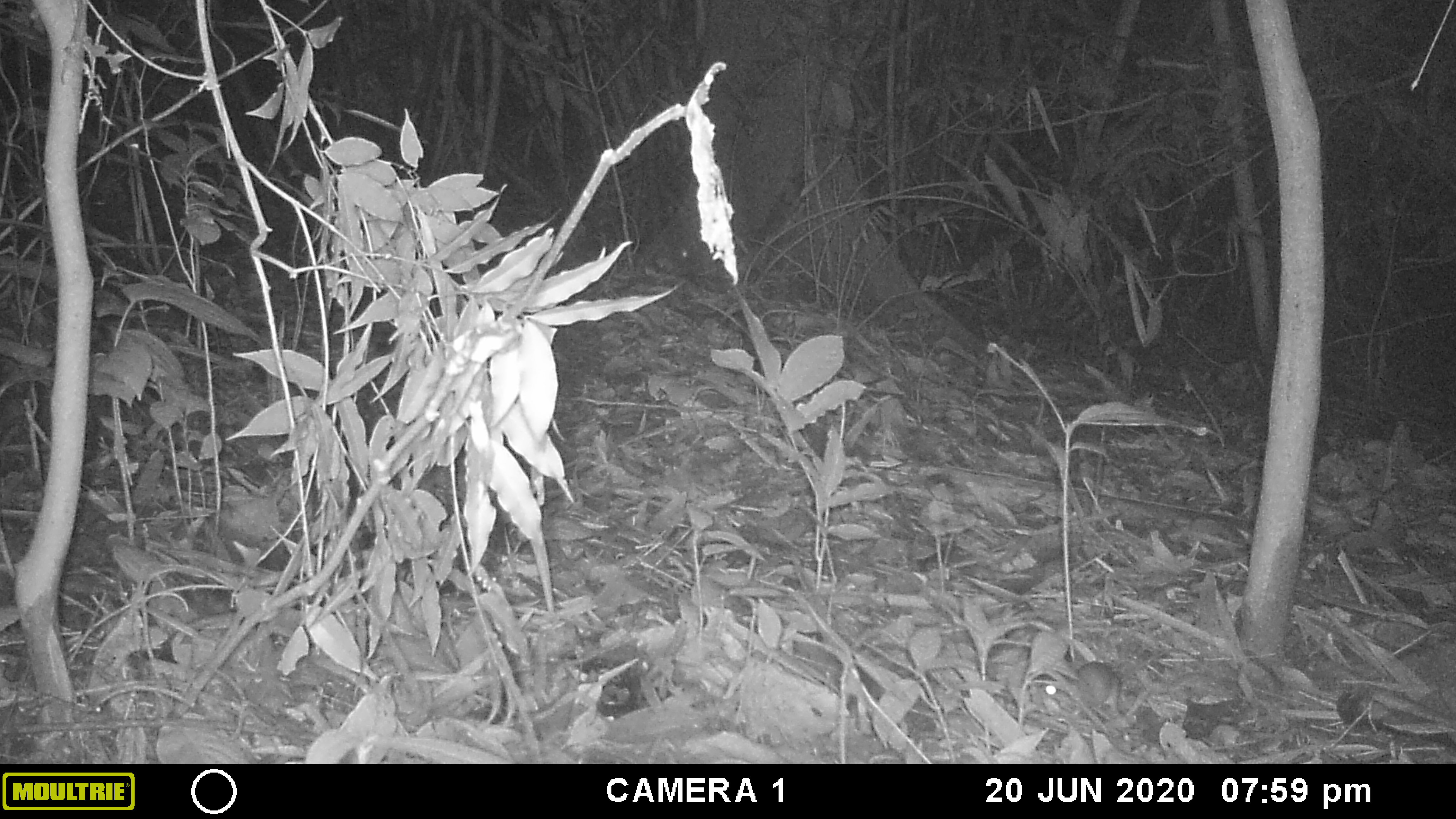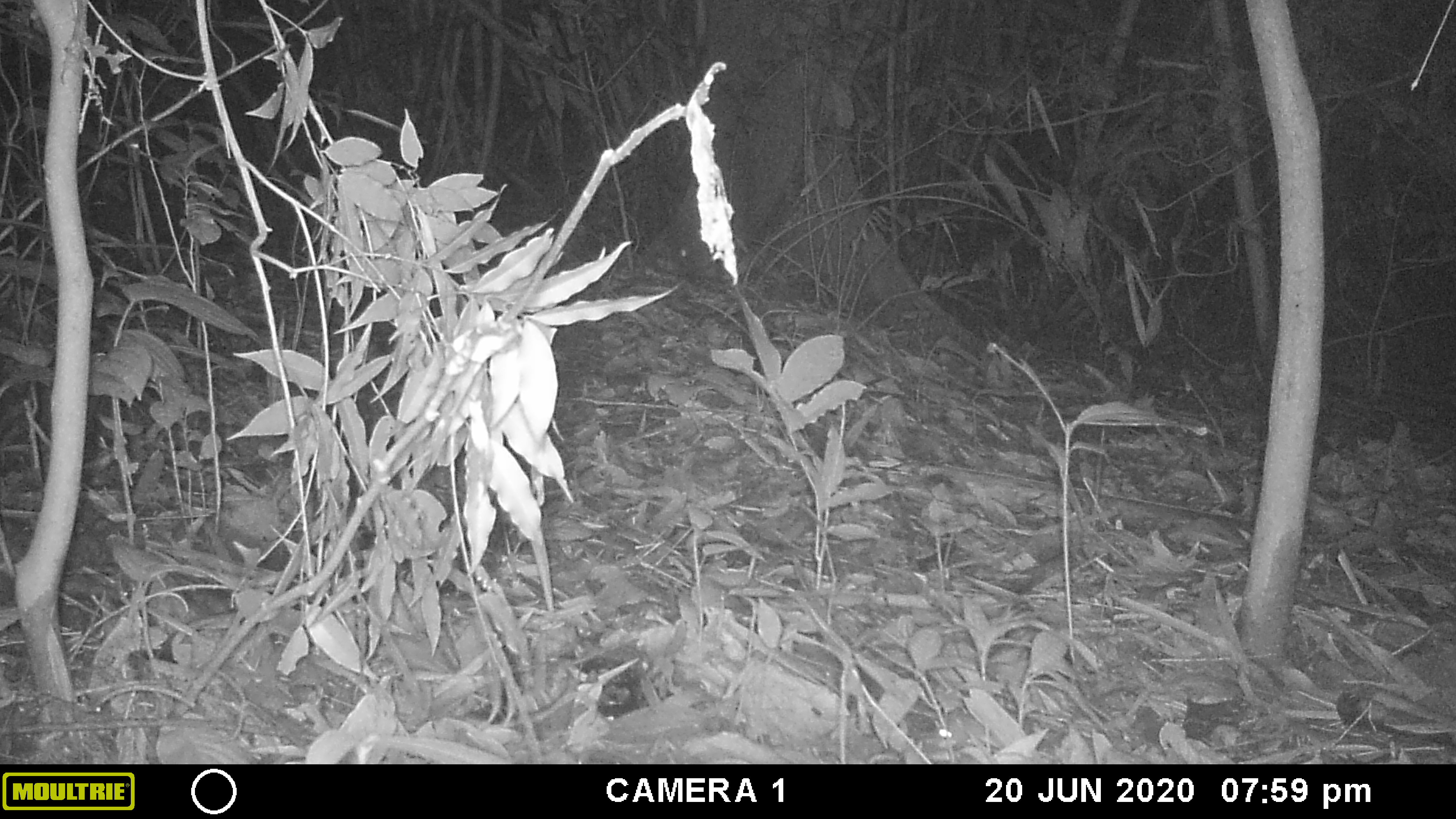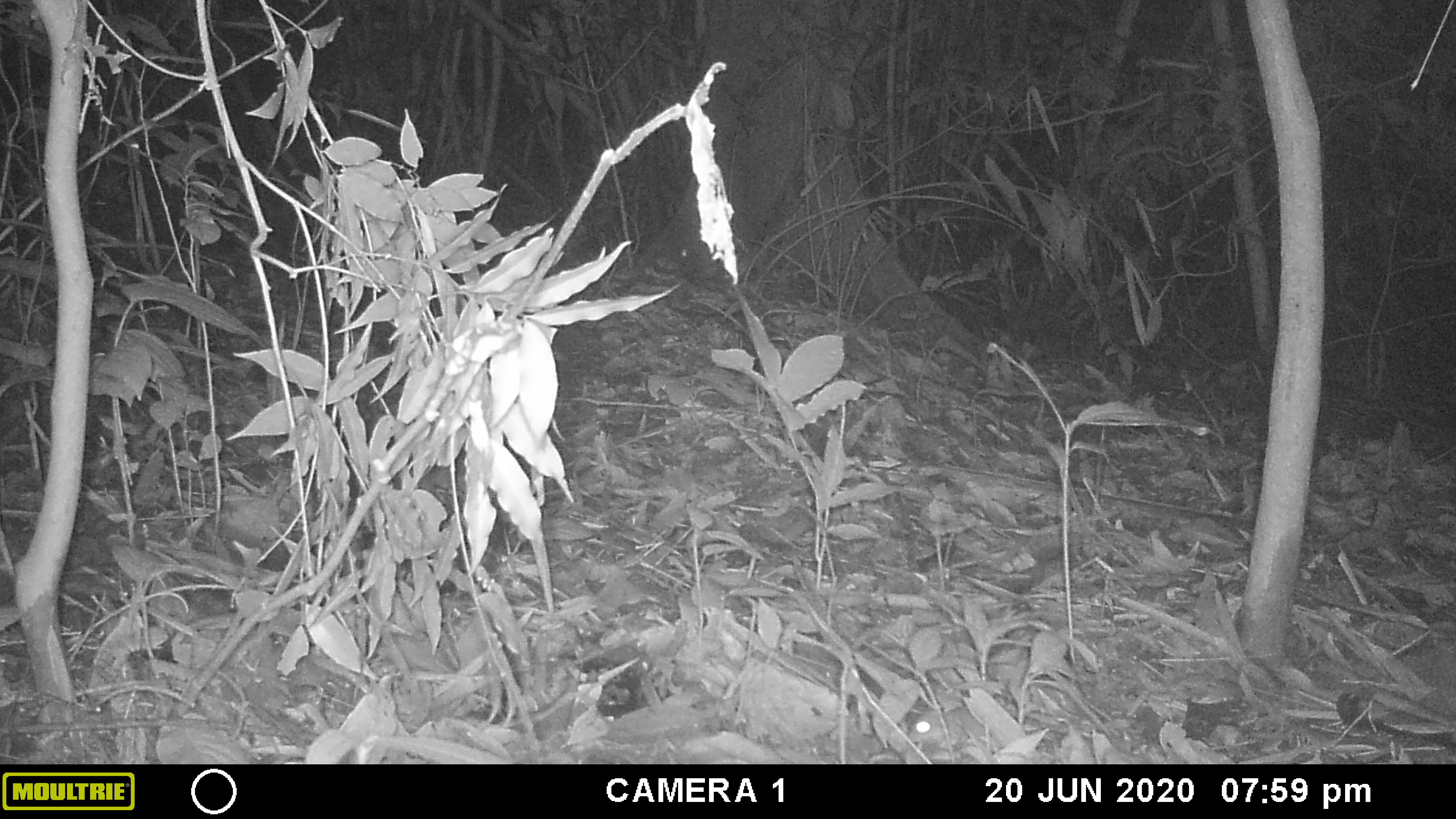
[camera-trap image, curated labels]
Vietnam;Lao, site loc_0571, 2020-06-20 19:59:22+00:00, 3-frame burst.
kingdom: Animalia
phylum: Chordata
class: Mammalia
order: Rodentia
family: Muridae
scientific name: Muridae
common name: old-world mice and rats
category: unidentified murid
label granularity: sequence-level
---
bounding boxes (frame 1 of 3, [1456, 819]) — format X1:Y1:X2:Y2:
unidentified murid: 1043:658:1119:717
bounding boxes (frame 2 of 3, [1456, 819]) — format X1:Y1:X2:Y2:
unidentified murid: 932:710:982:755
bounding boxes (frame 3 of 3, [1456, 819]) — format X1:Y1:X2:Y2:
unidentified murid: 907:700:985:748